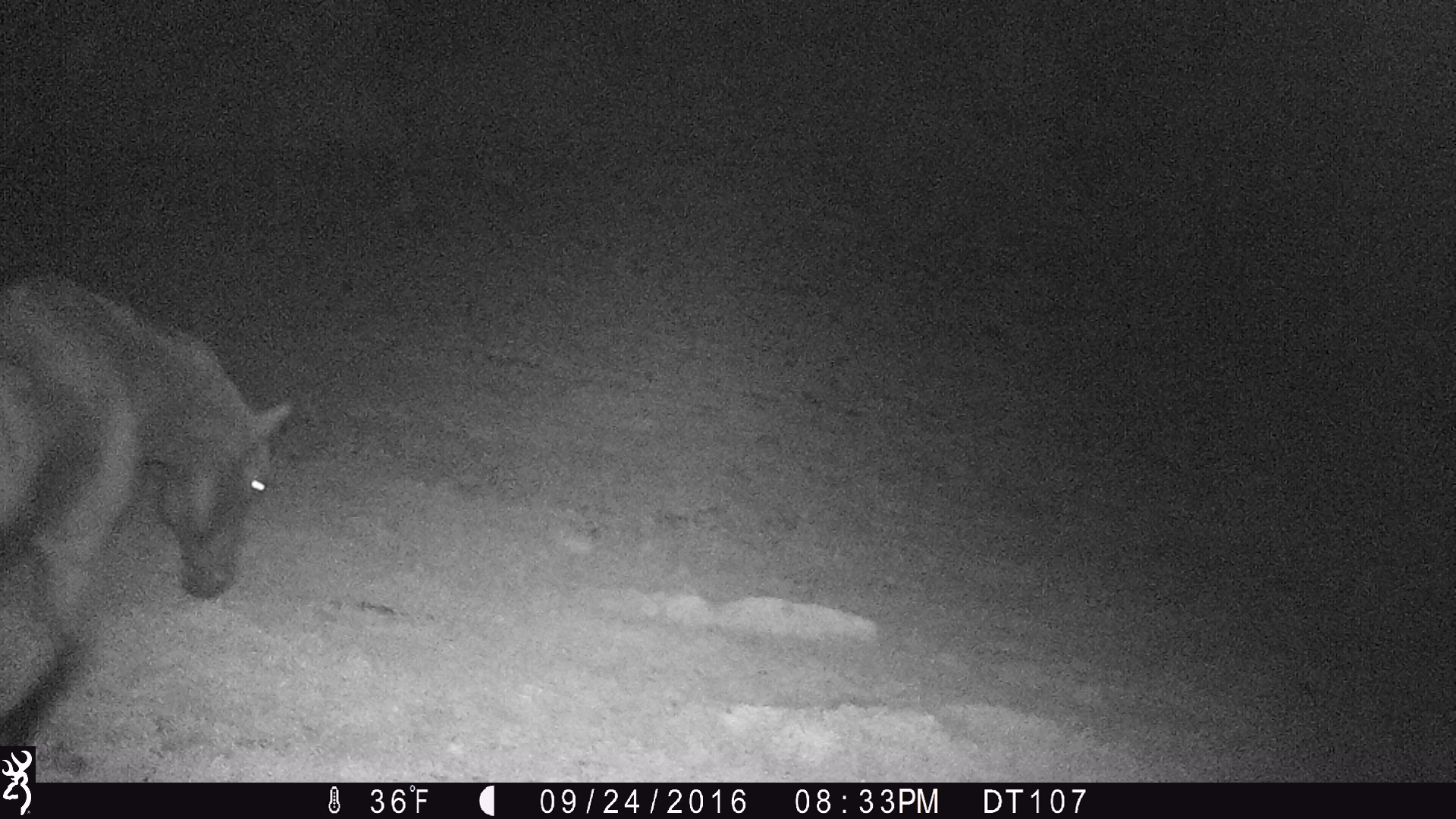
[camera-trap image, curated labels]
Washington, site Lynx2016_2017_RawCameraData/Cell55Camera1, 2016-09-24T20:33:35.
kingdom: Animalia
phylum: Chordata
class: Mammalia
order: Perissodactyla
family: Equidae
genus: Equus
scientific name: Equus caballus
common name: domestic horse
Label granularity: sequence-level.